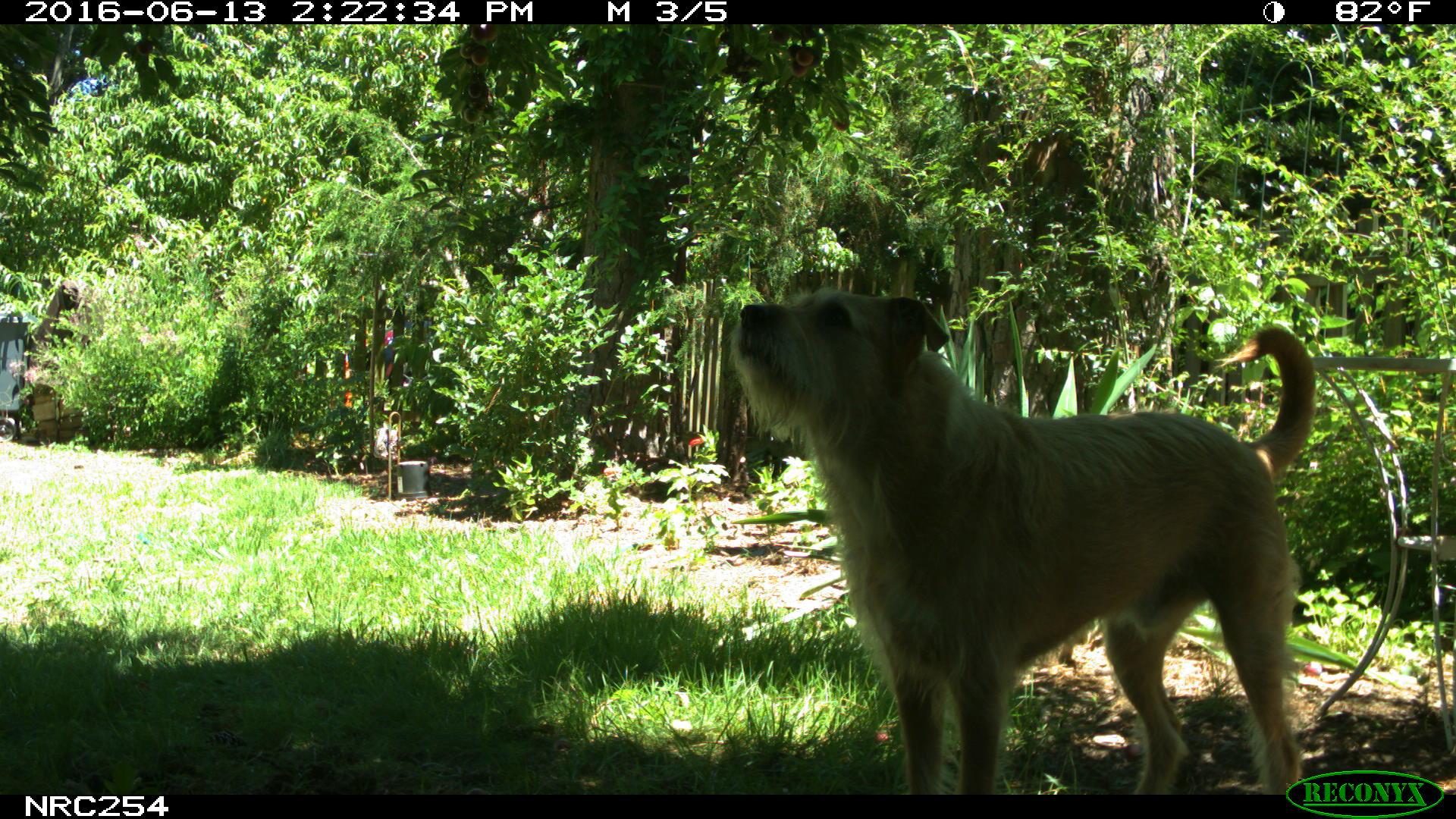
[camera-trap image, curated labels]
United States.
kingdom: Animalia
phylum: Chordata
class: Mammalia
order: Carnivora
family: Canidae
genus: Canis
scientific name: Canis familiaris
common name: domestic dog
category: Dog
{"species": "Dog (domestic dog) (Canis familiaris)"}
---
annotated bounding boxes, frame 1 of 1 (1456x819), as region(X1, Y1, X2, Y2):
Dog: region(720, 262, 1322, 800)